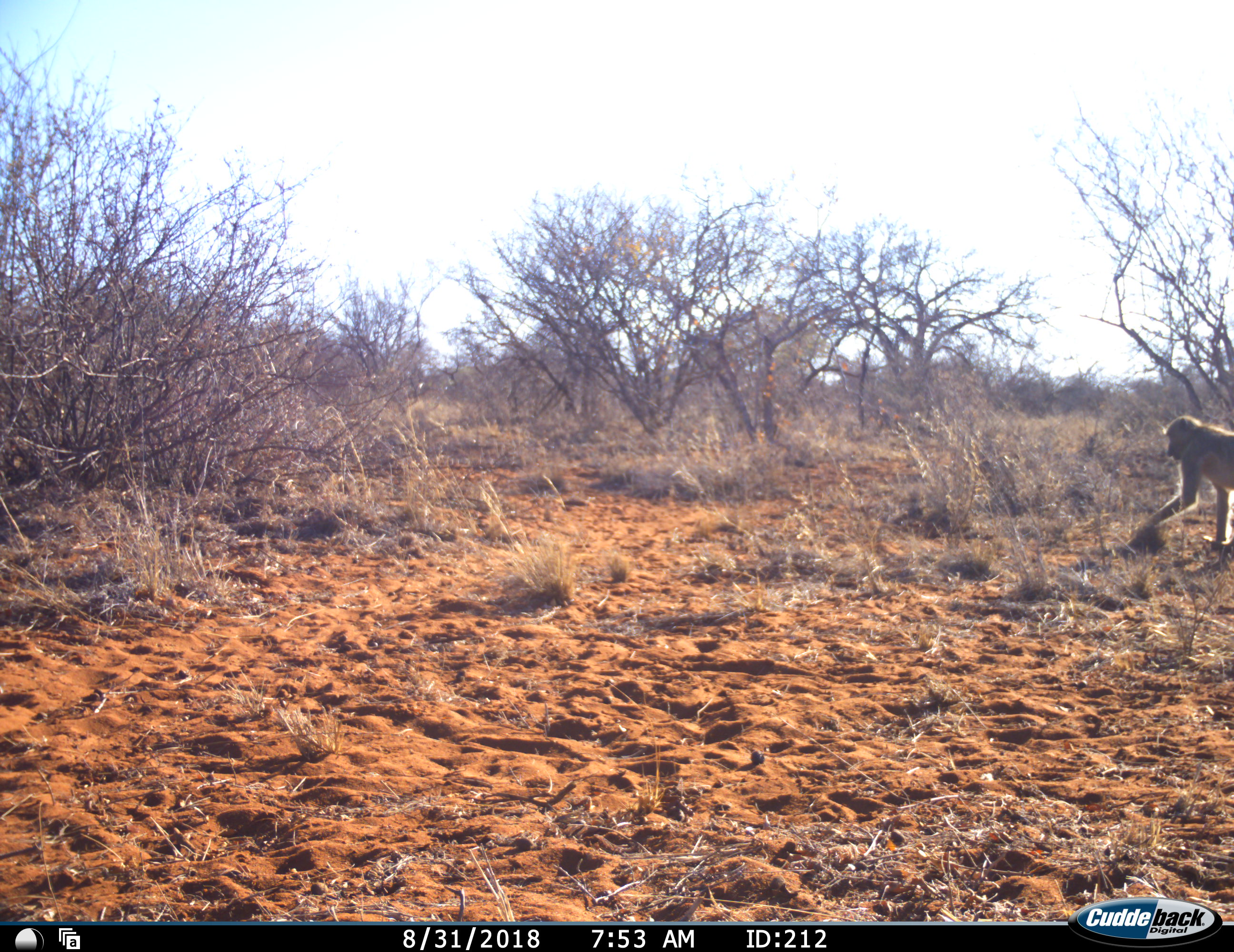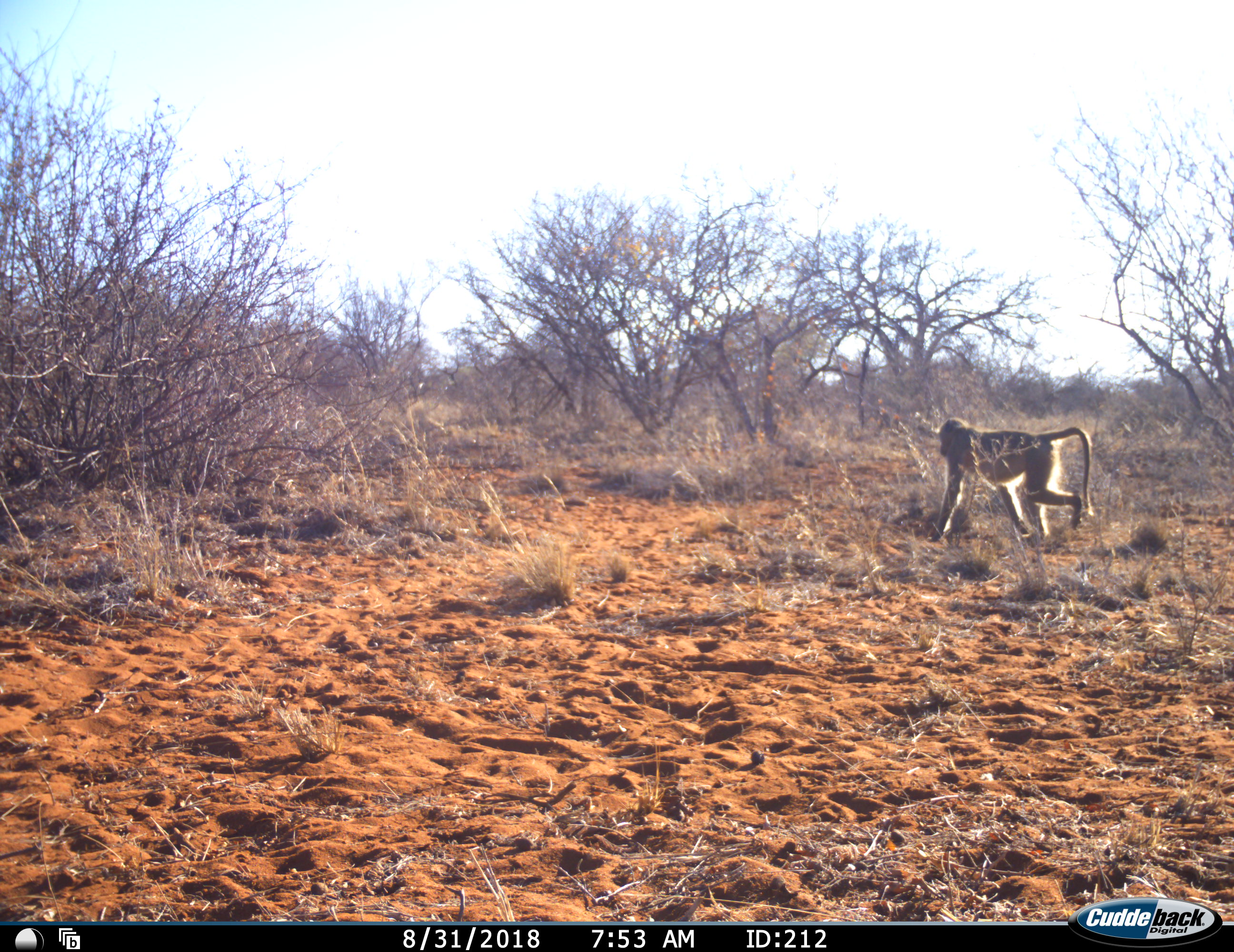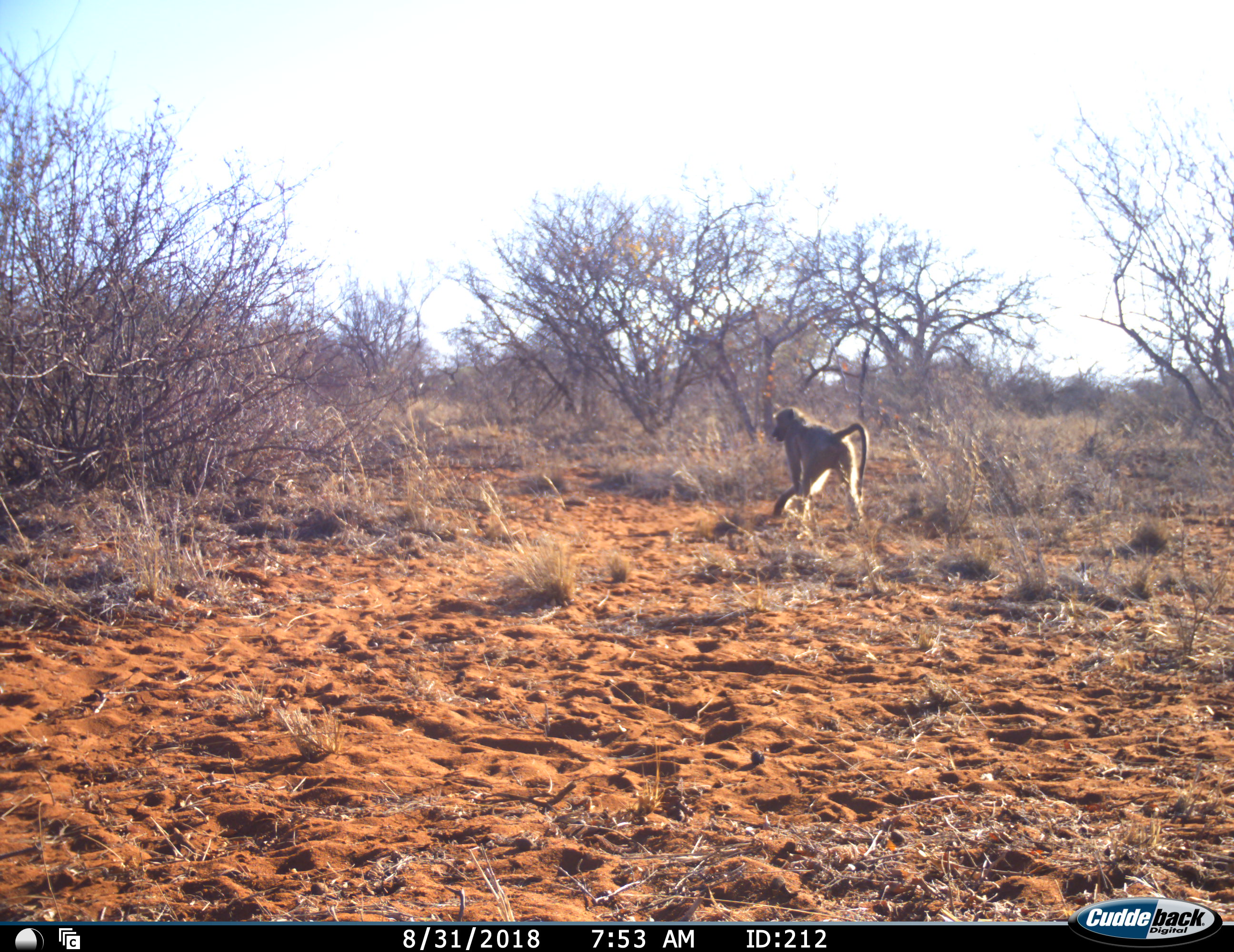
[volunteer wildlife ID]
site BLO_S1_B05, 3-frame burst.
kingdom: Animalia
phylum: Chordata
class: Mammalia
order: Primates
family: Cercopithecidae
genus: Papio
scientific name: Papio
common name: baboon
Baboon (Papio), count 1. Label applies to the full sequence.